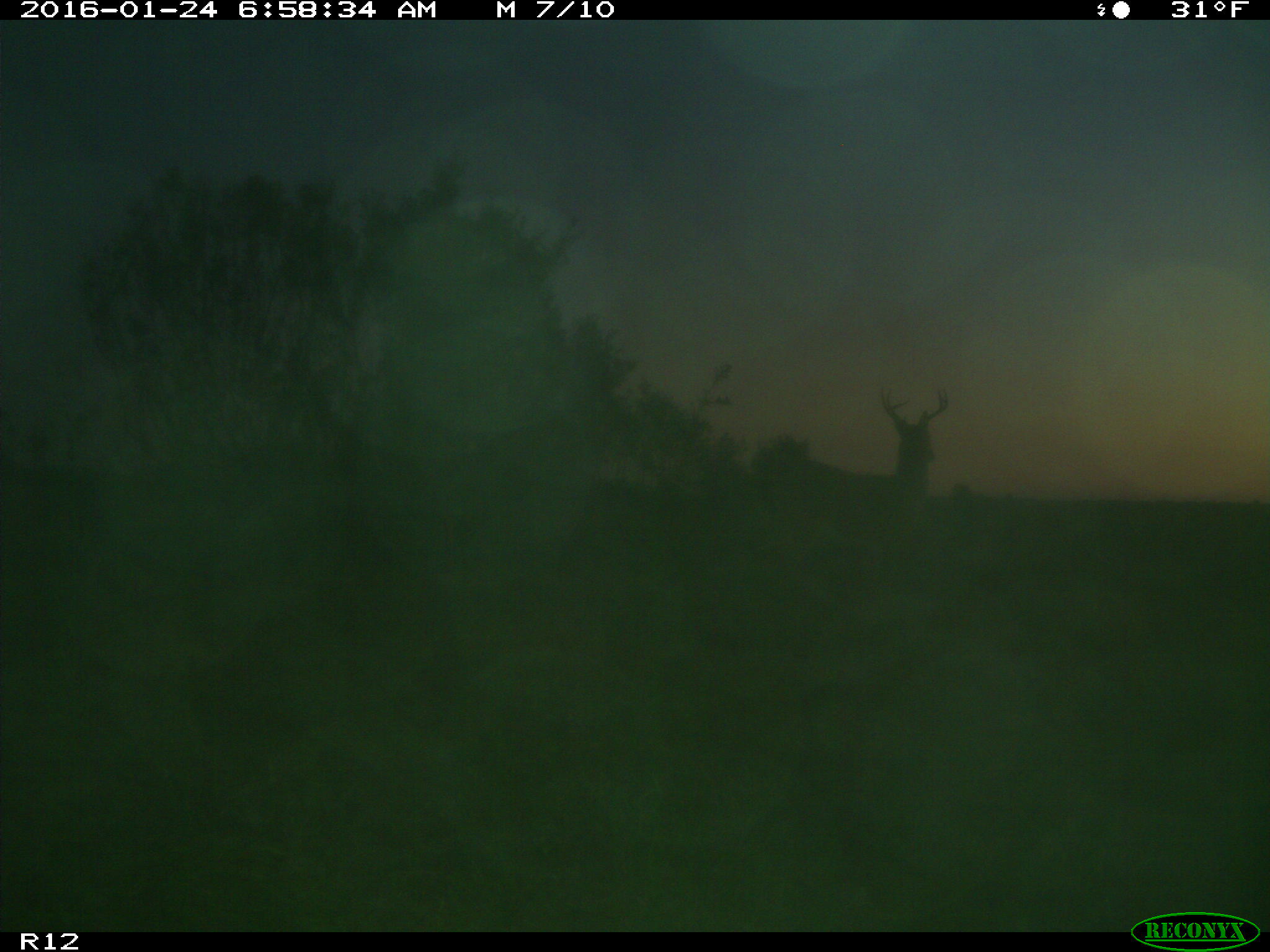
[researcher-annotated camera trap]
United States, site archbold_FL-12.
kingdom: Animalia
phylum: Chordata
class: Mammalia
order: Artiodactyla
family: Cervidae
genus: Odocoileus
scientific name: Odocoileus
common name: deer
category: unidentified deer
Unidentified deer (deer) (Odocoileus).